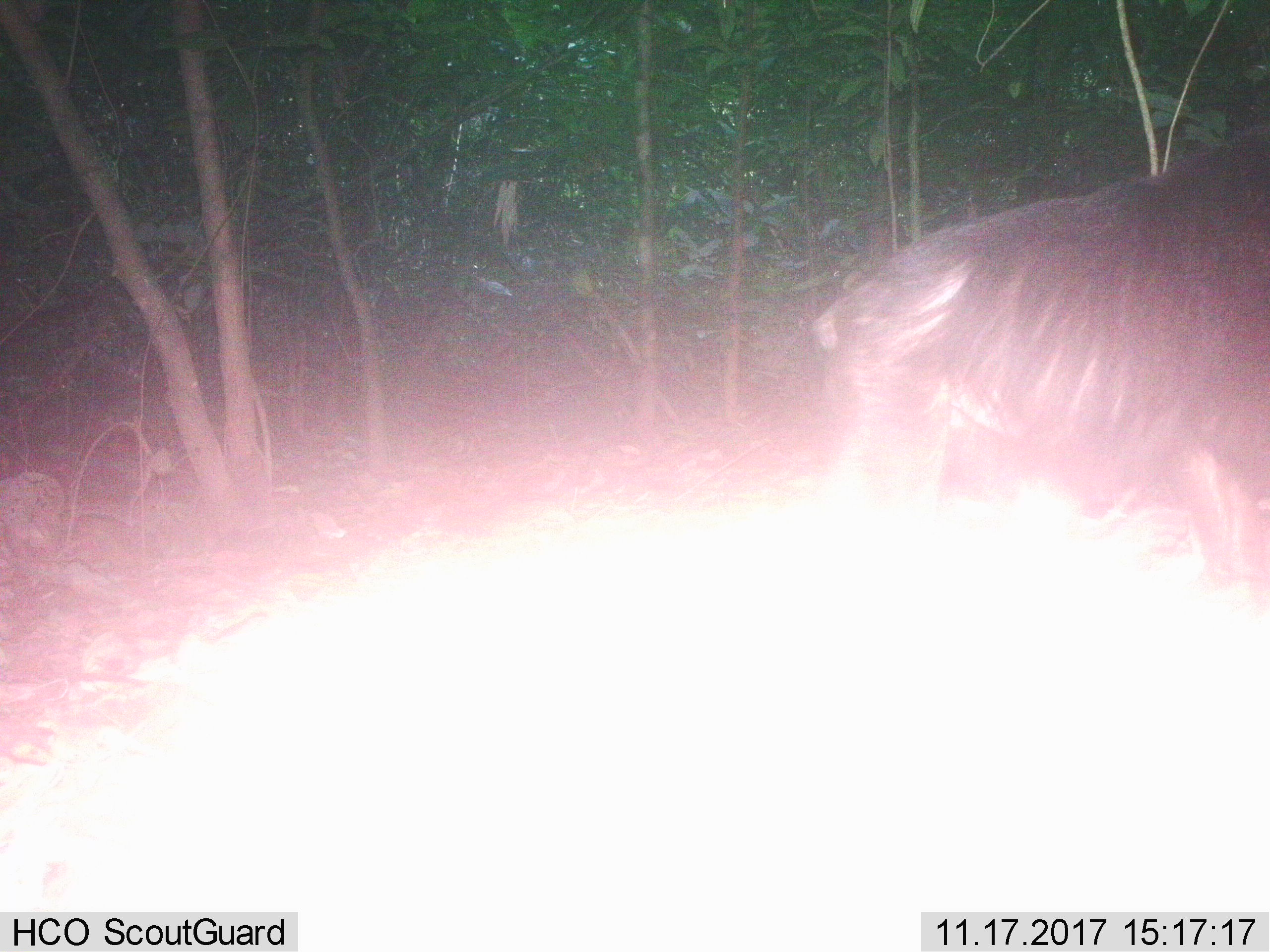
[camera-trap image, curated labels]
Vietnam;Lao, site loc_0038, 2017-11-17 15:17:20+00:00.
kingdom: Animalia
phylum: Chordata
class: Mammalia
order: Primates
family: Cercopithecidae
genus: Macaca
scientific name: Macaca arctoides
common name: stump-tailed macaque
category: stump tailed macaque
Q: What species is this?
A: Stump tailed macaque (stump-tailed macaque) (Macaca arctoides).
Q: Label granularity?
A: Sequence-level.